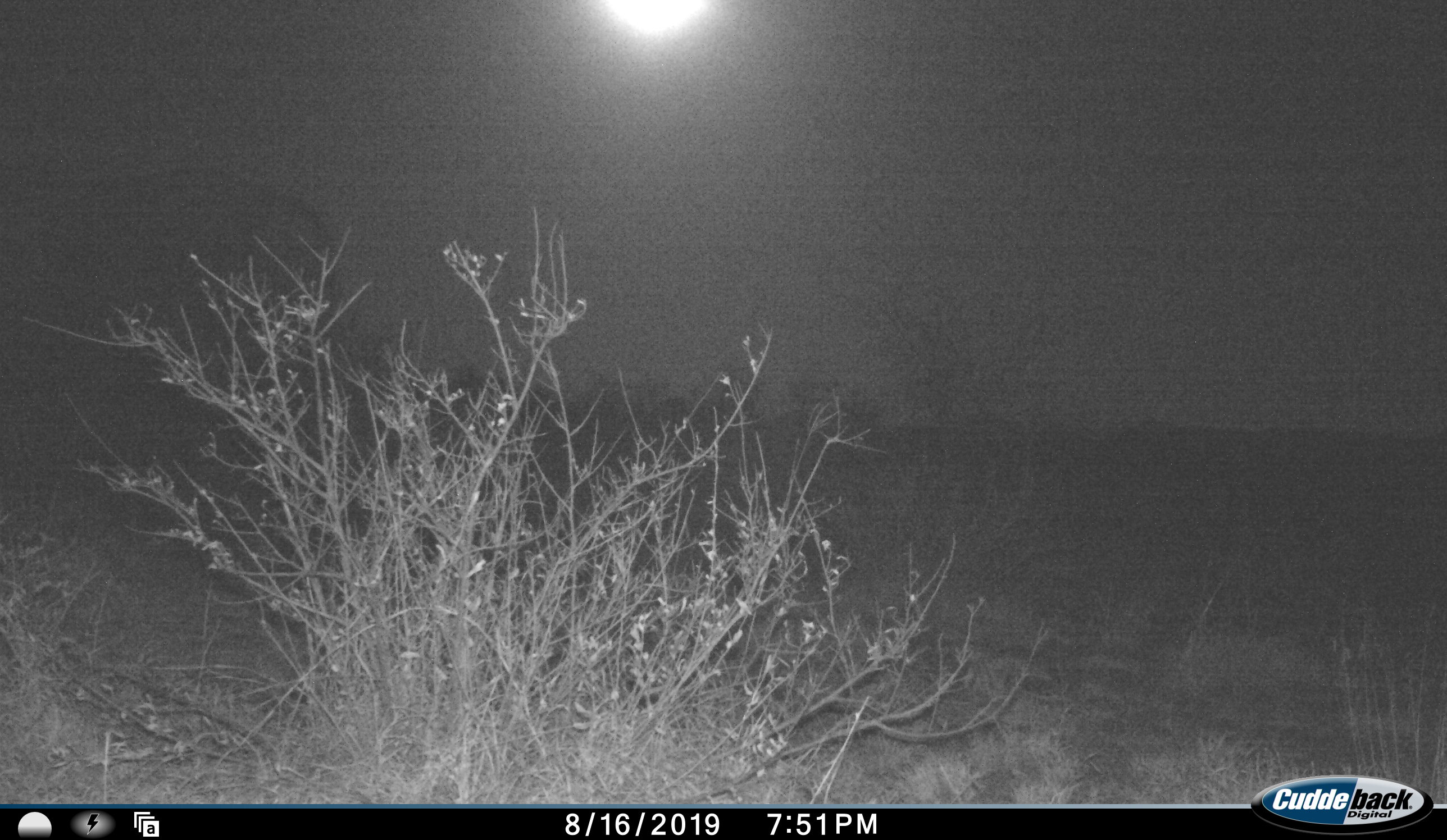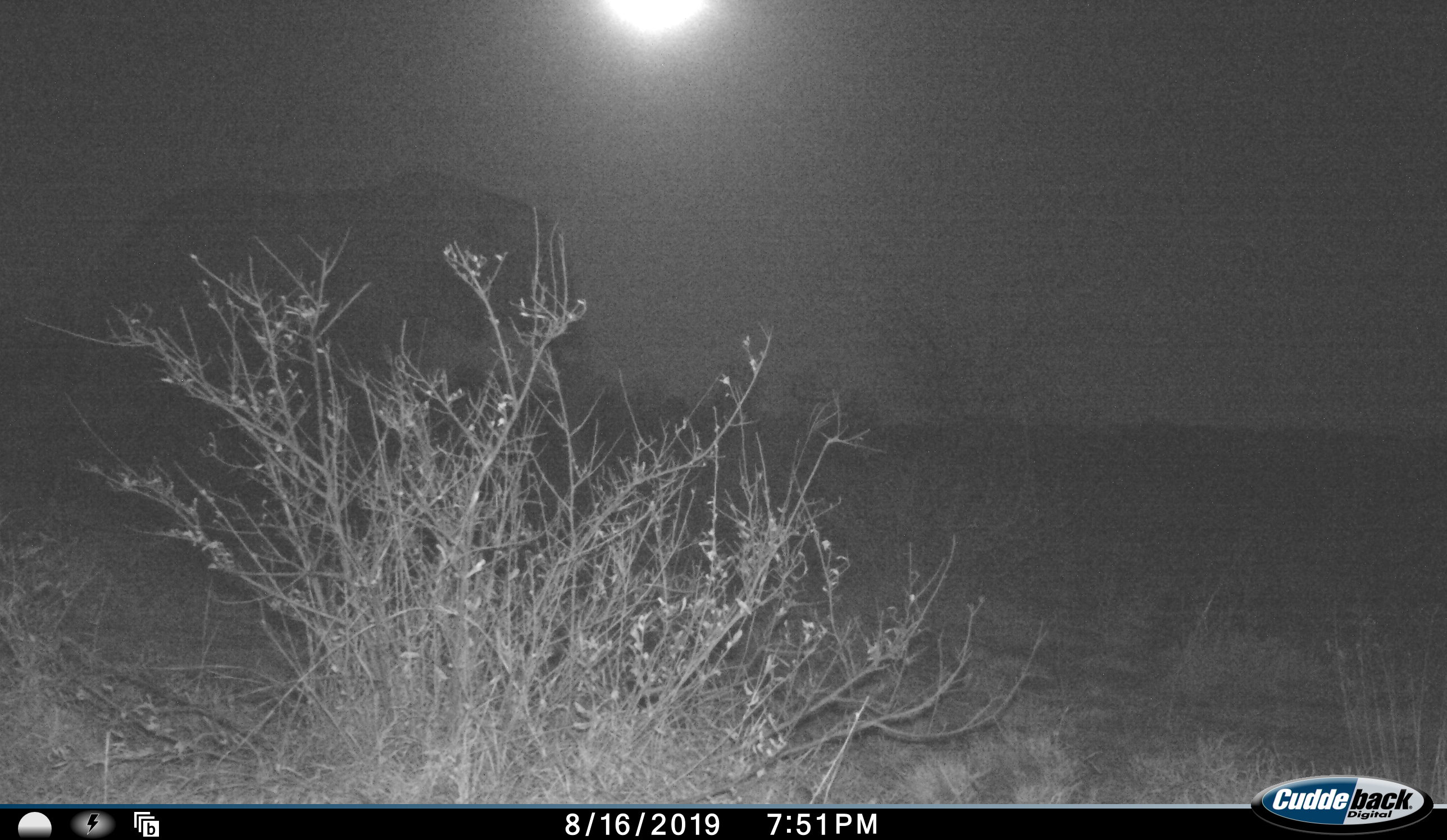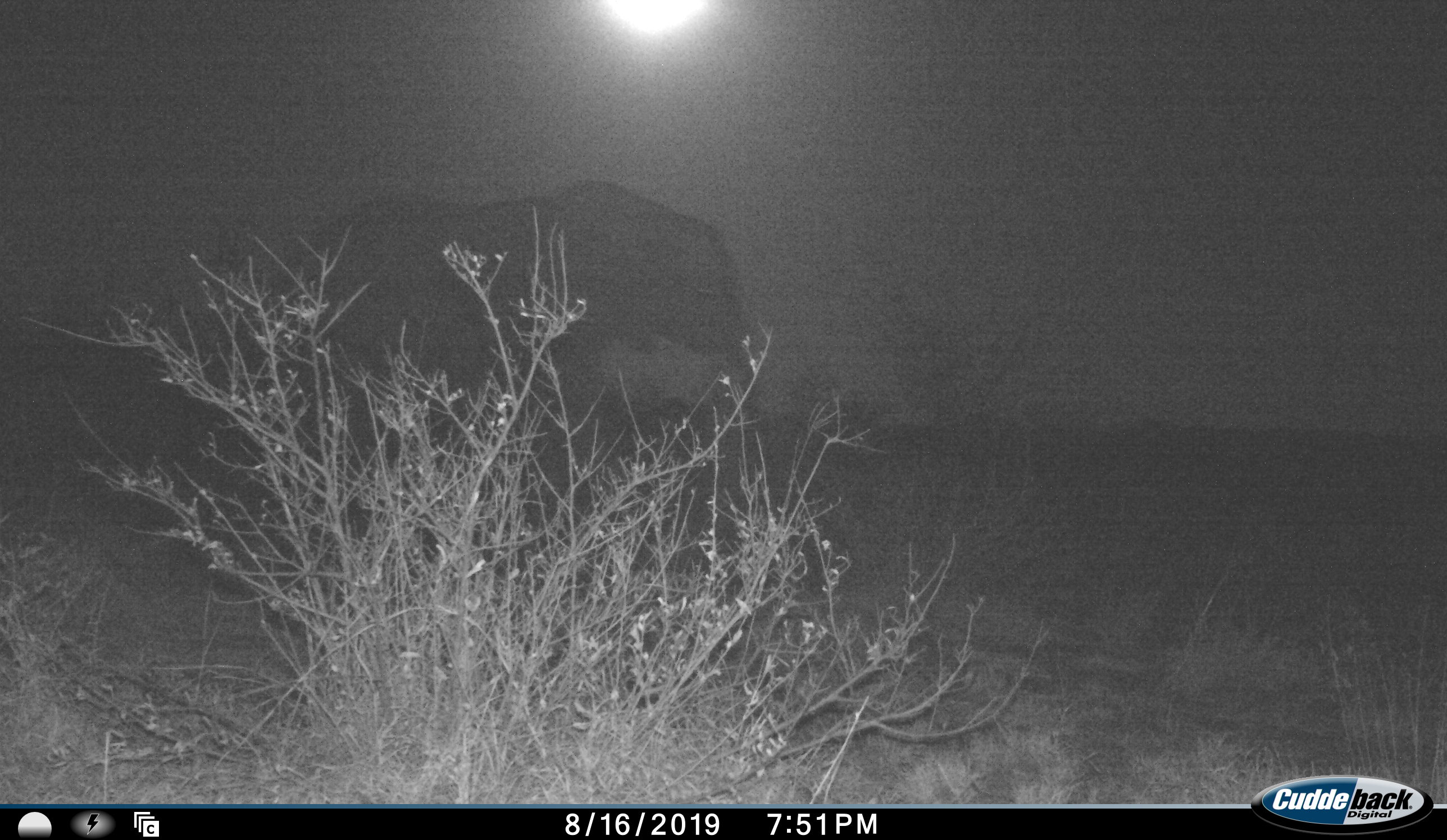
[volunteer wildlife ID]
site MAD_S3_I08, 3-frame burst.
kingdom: Animalia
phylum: Chordata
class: Mammalia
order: Proboscidea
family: Elephantidae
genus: Loxodonta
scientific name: Loxodonta africana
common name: african bush elephant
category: elephant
Elephant (african bush elephant) (Loxodonta africana), count 1. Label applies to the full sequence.